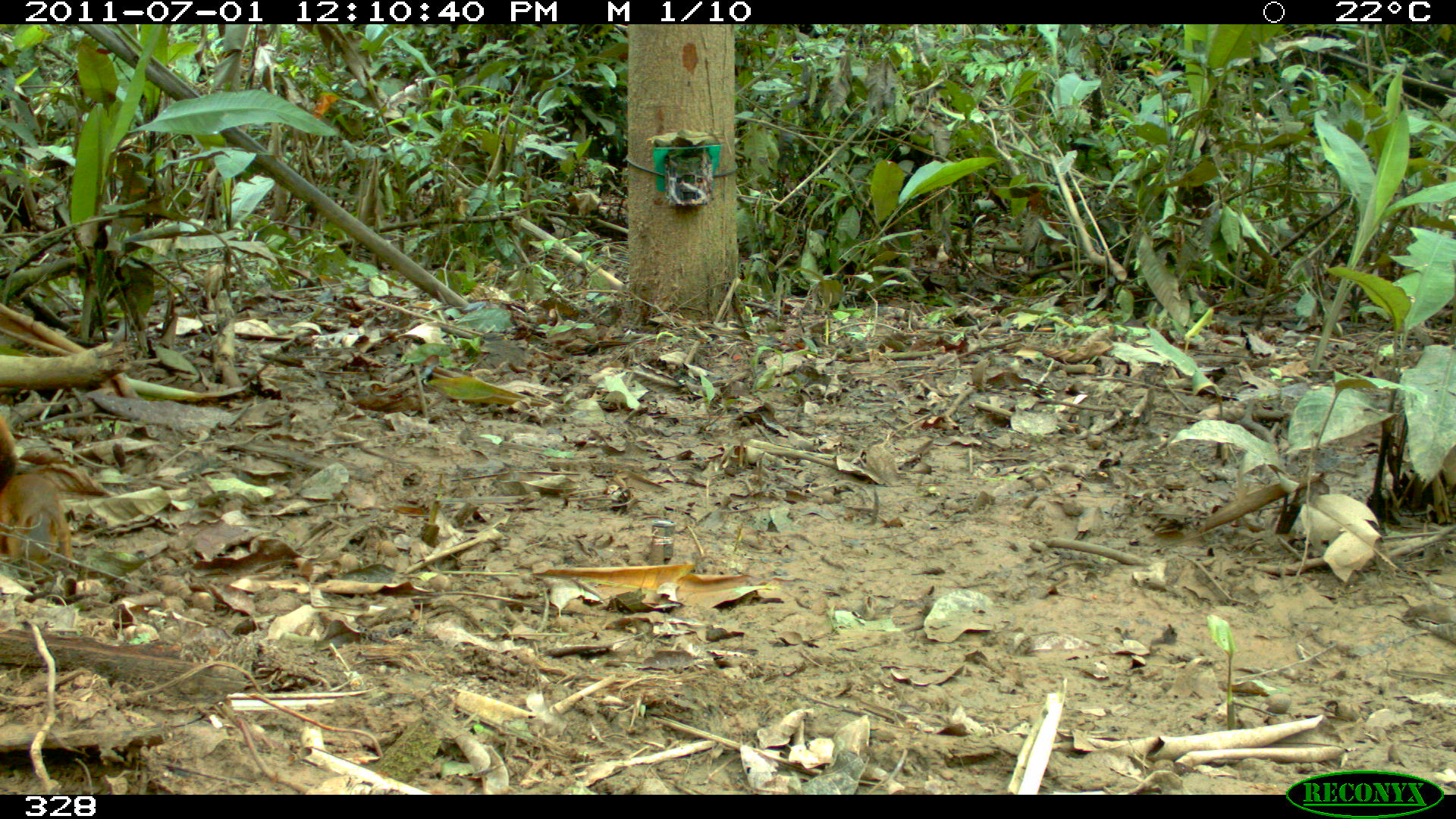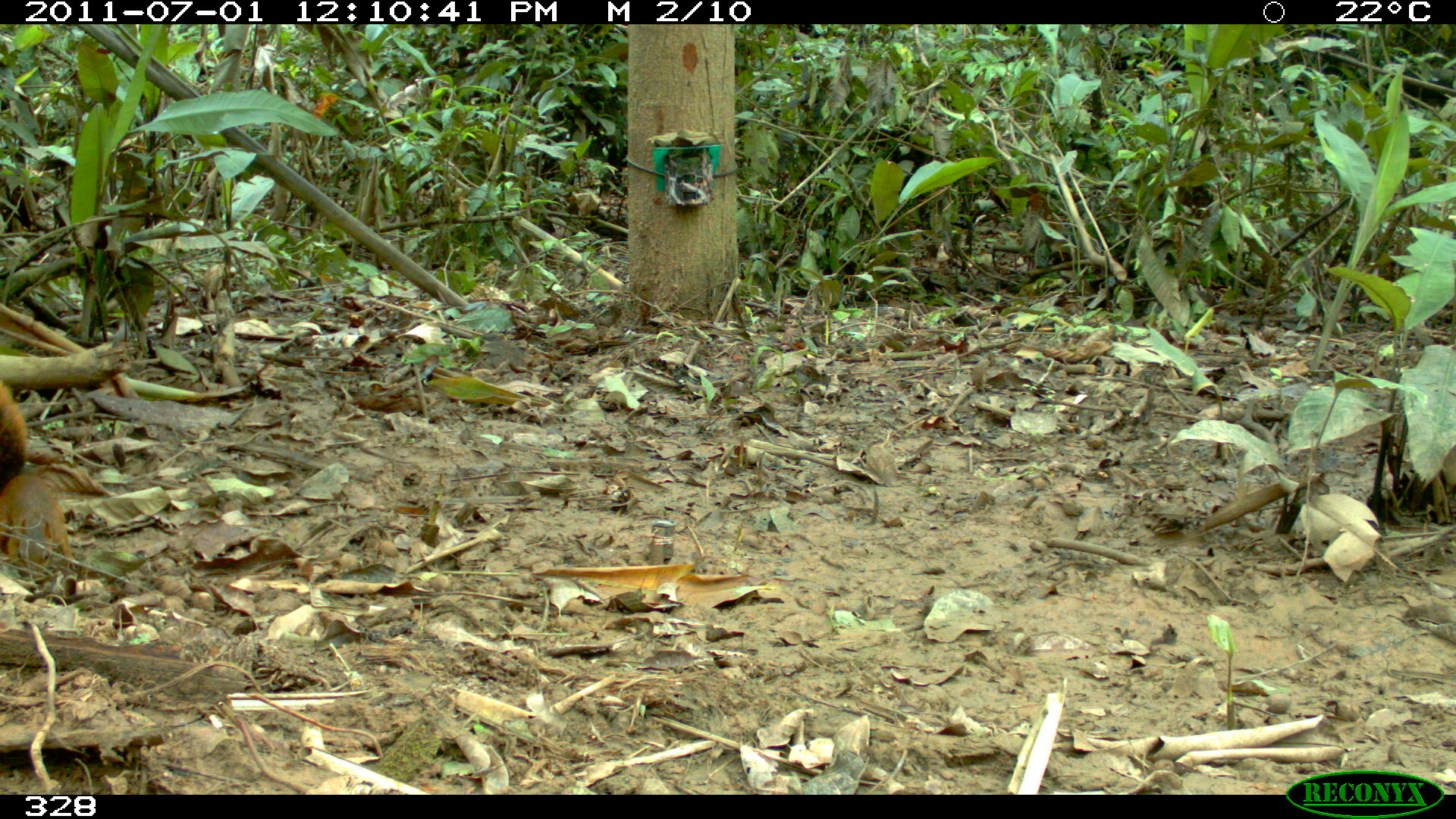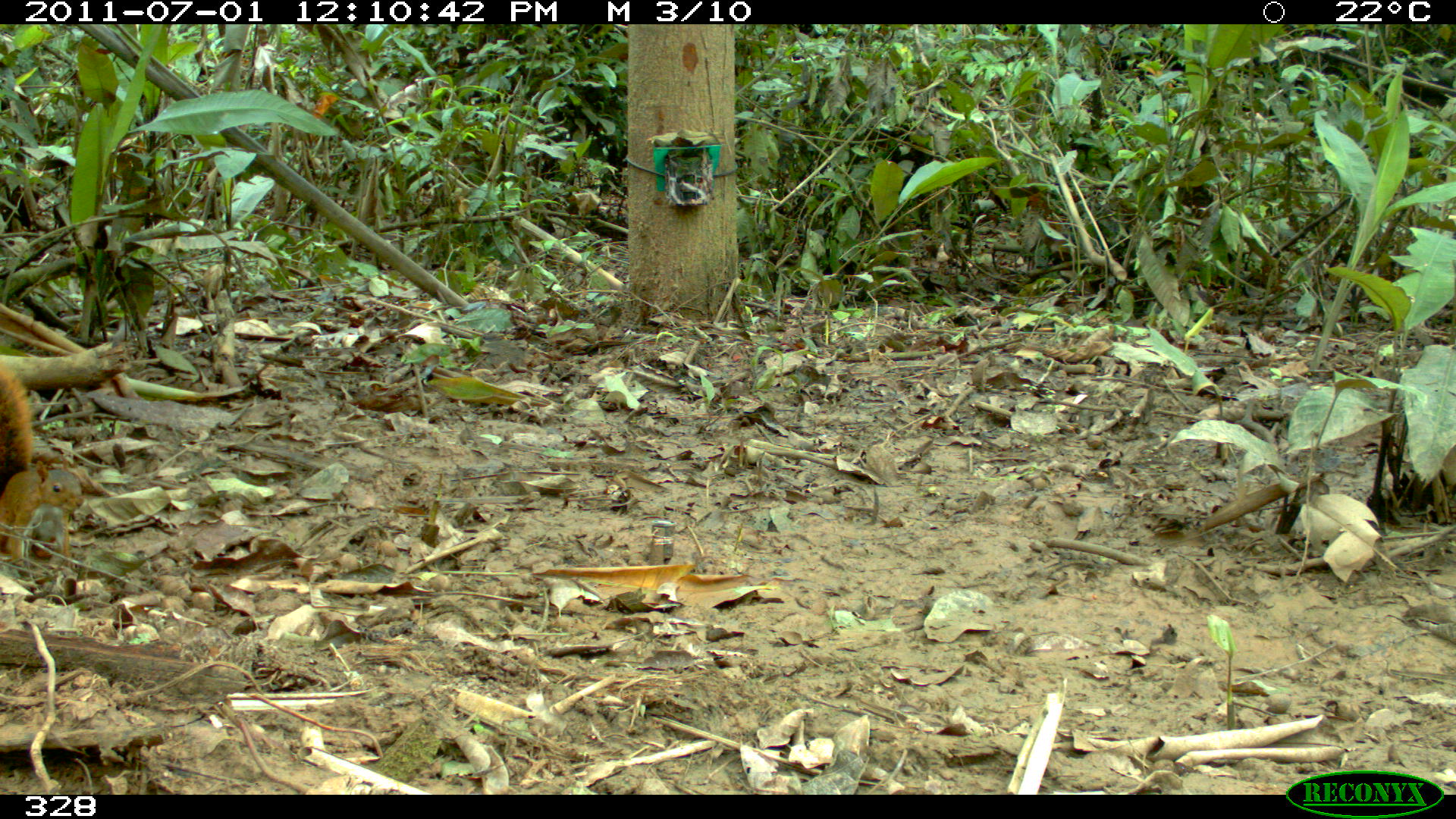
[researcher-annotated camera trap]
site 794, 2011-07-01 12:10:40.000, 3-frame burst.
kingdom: Animalia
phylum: Chordata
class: Mammalia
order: Rodentia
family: Sciuridae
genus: Sciurus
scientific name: Sciurus spadiceus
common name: southern amazon red squirrel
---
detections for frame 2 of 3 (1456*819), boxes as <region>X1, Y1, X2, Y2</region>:
sciurus spadiceus: <region>0, 382, 77, 579</region>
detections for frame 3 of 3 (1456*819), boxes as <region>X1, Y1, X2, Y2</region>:
sciurus spadiceus: <region>0, 359, 82, 567</region>